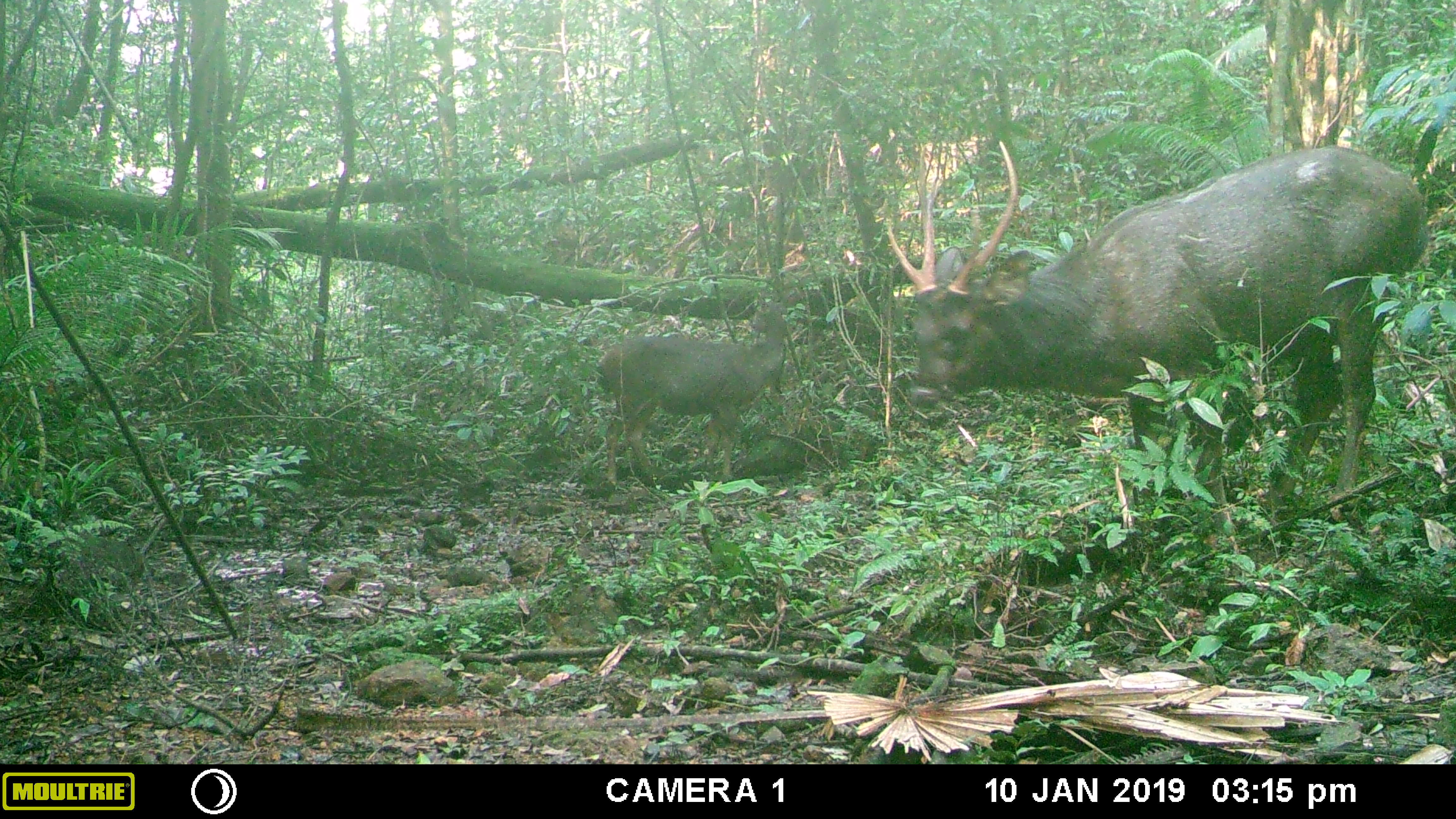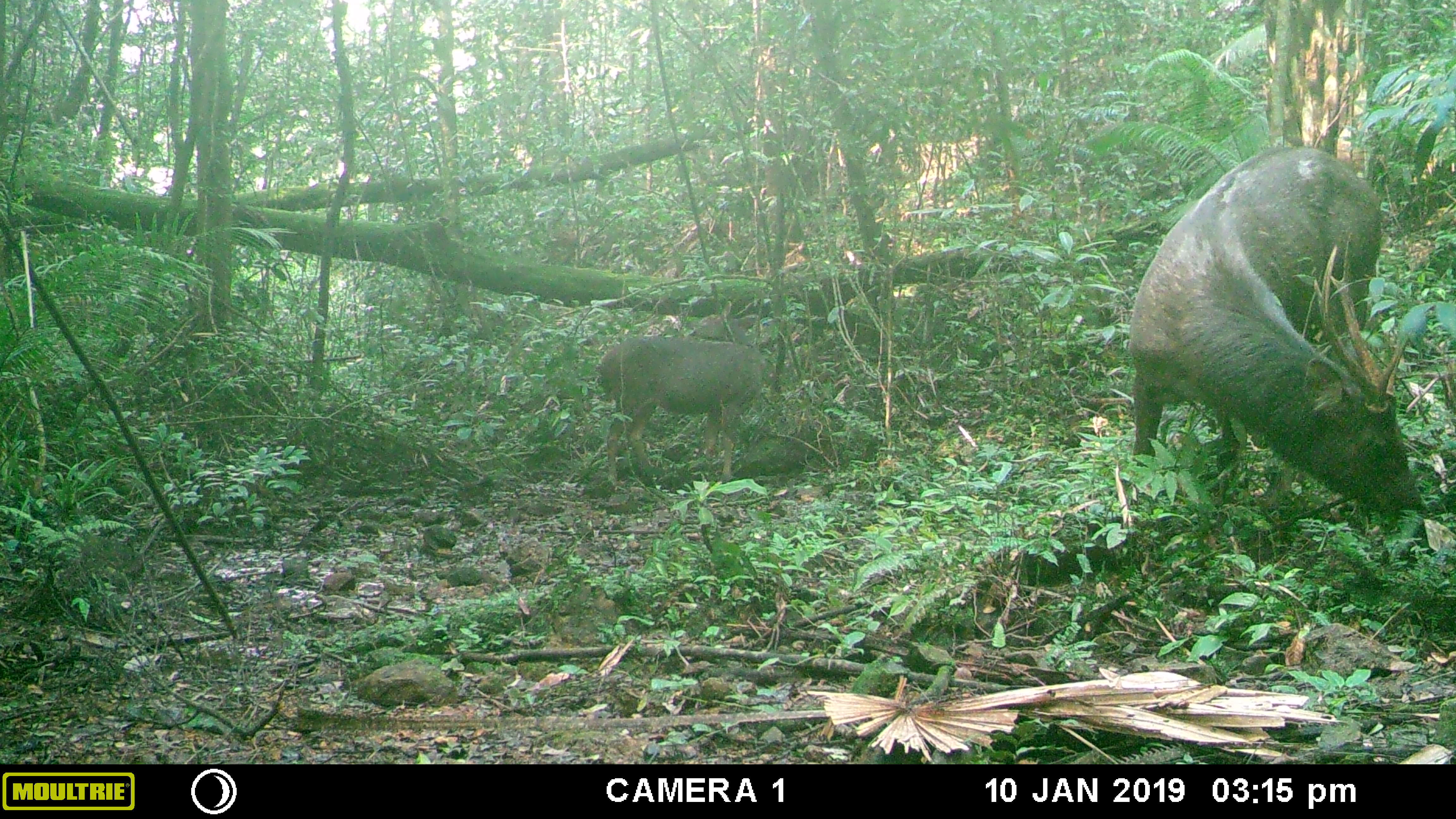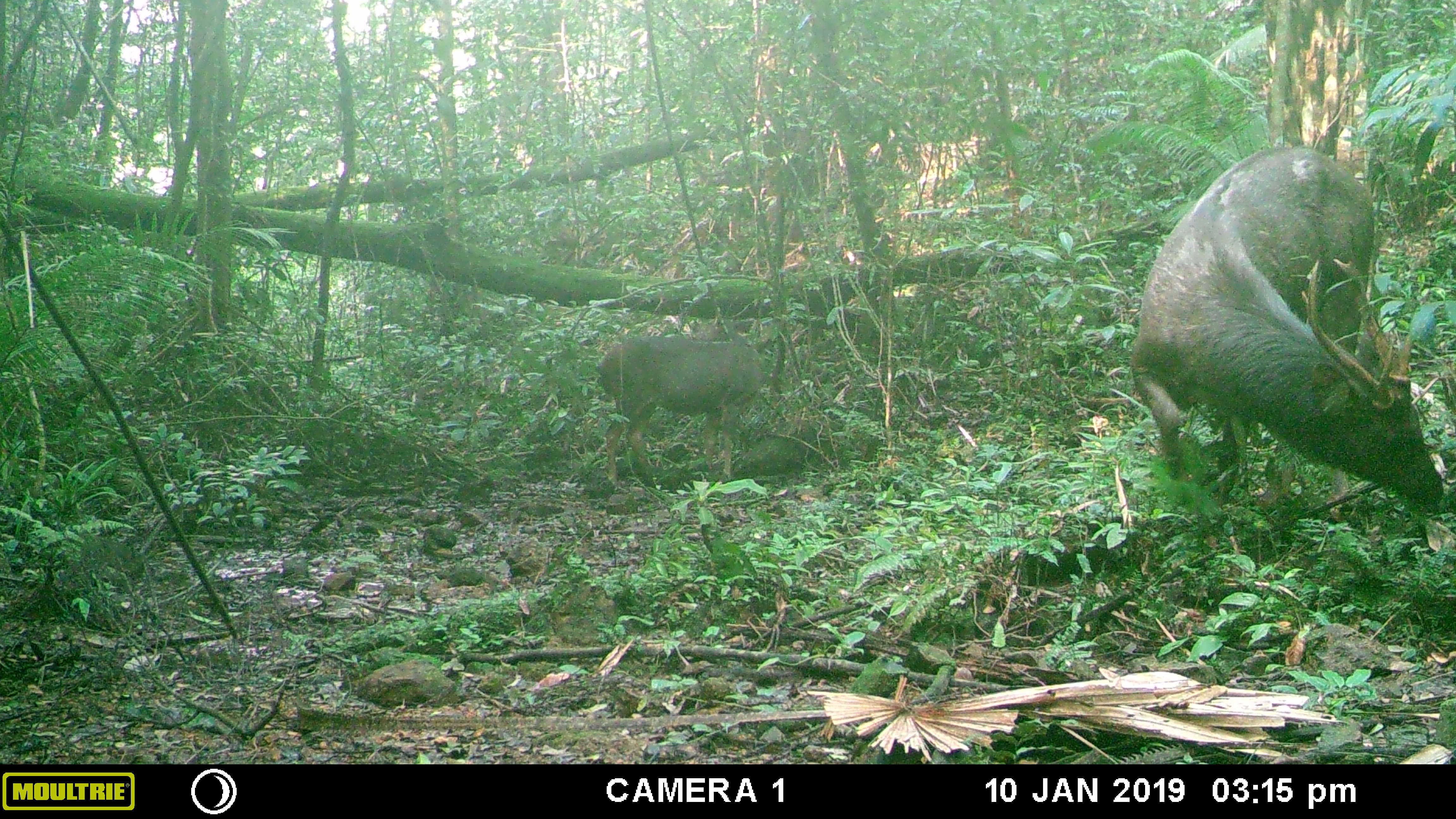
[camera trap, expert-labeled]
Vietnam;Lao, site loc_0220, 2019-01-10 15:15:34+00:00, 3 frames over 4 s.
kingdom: Animalia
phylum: Chordata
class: Mammalia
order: Artiodactyla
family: Cervidae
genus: Rusa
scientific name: Rusa unicolor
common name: sambar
Sambar (Rusa unicolor). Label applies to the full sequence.